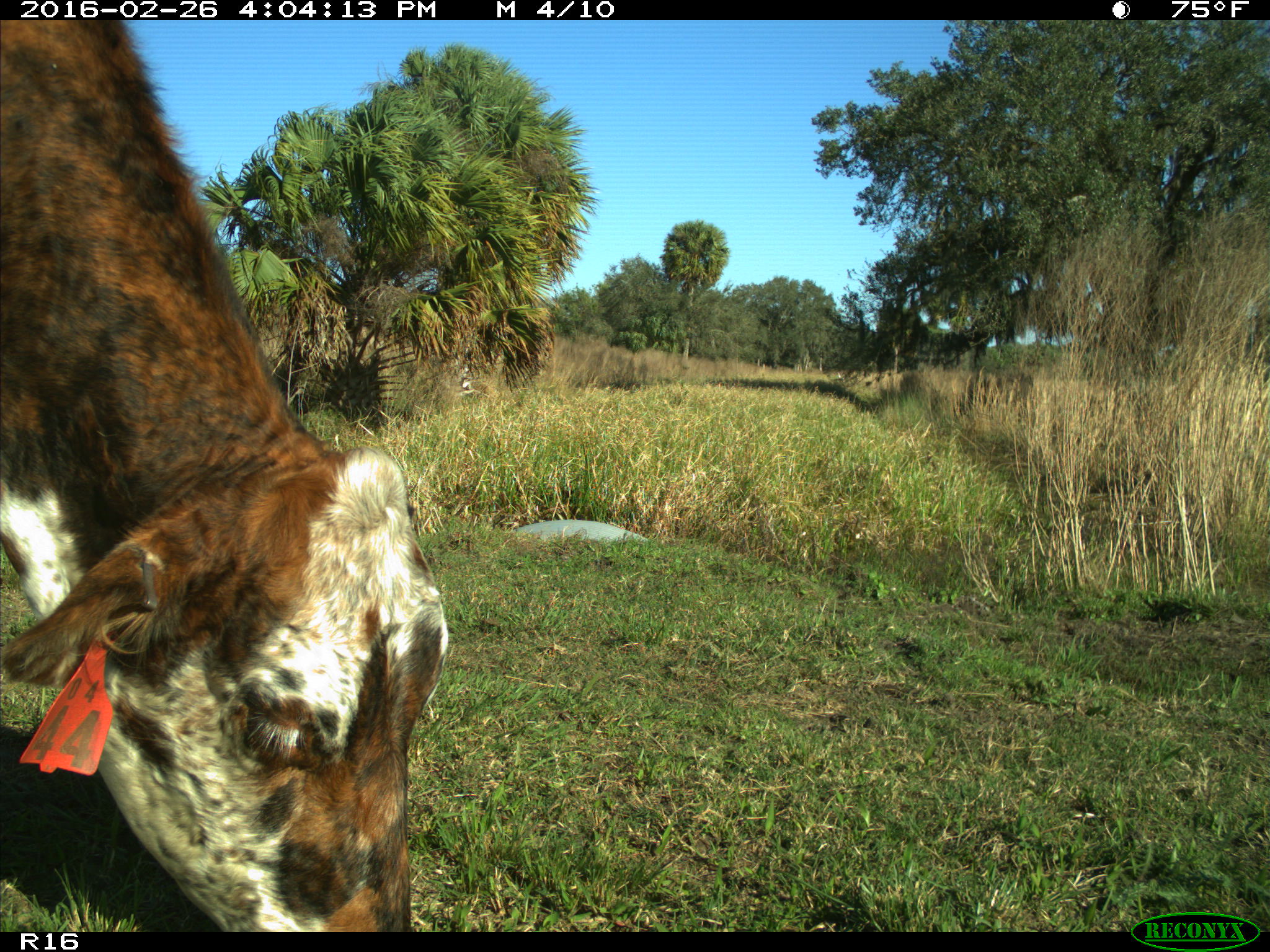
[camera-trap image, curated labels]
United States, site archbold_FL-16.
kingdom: Animalia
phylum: Chordata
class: Mammalia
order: Artiodactyla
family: Bovidae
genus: Bos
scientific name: Bos taurus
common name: domestic cow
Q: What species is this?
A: Bos taurus (domestic cow).